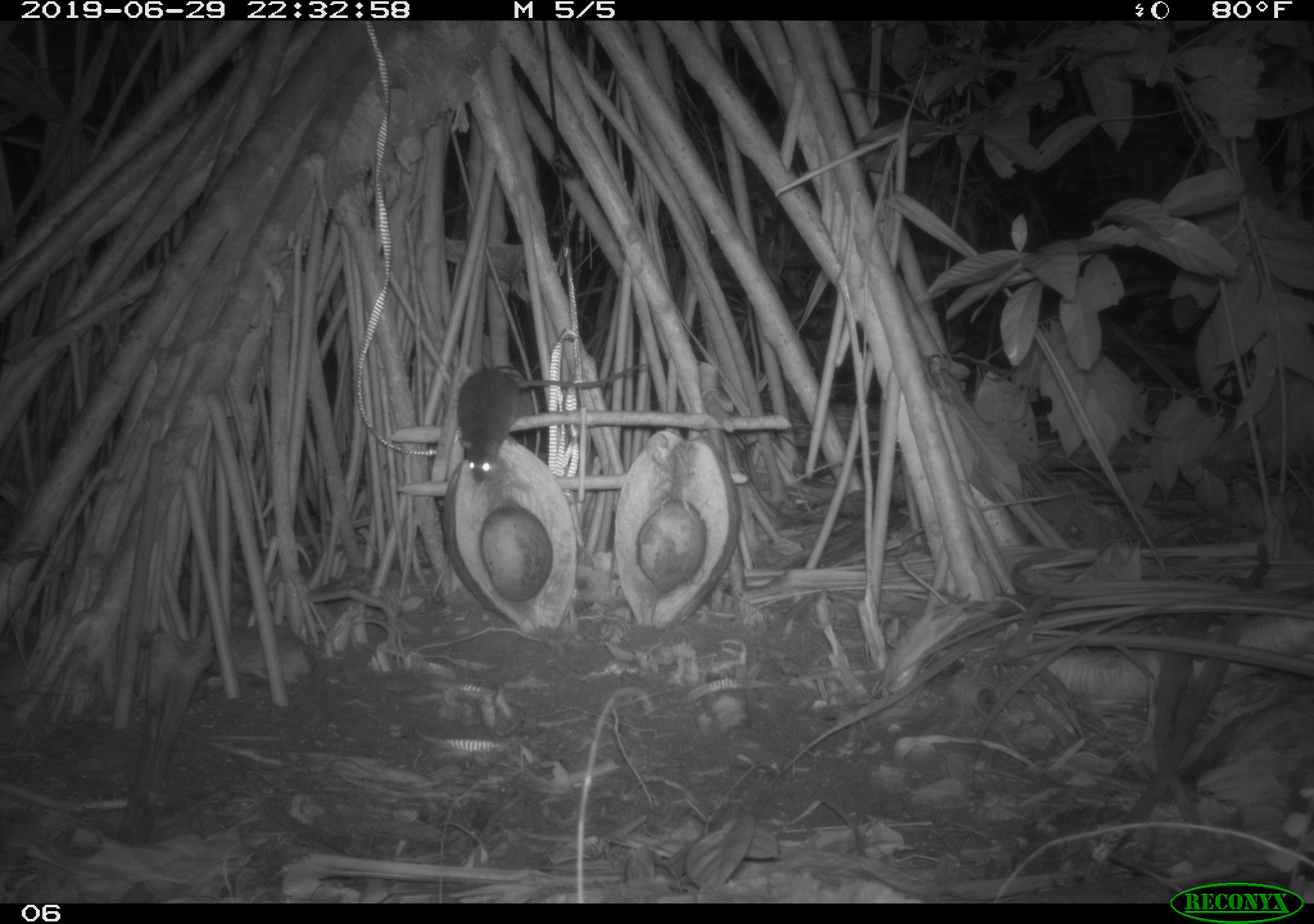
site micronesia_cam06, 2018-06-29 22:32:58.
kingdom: Animalia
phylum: Chordata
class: Mammalia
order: Rodentia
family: Muridae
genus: Rattus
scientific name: Rattus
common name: rat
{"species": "rat (Rattus)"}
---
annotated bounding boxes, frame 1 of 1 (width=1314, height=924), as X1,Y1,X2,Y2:
rat: 453,362,644,481